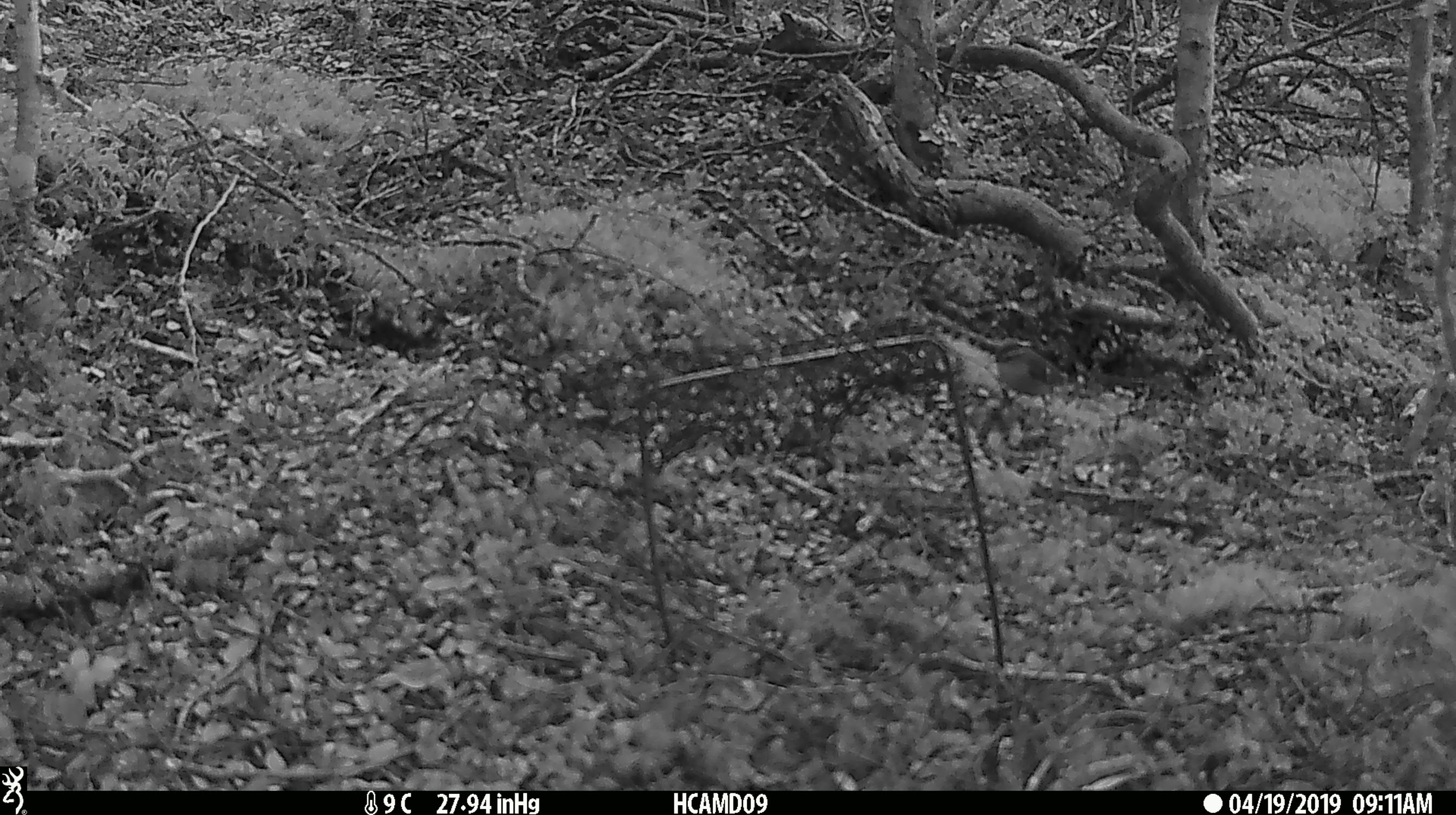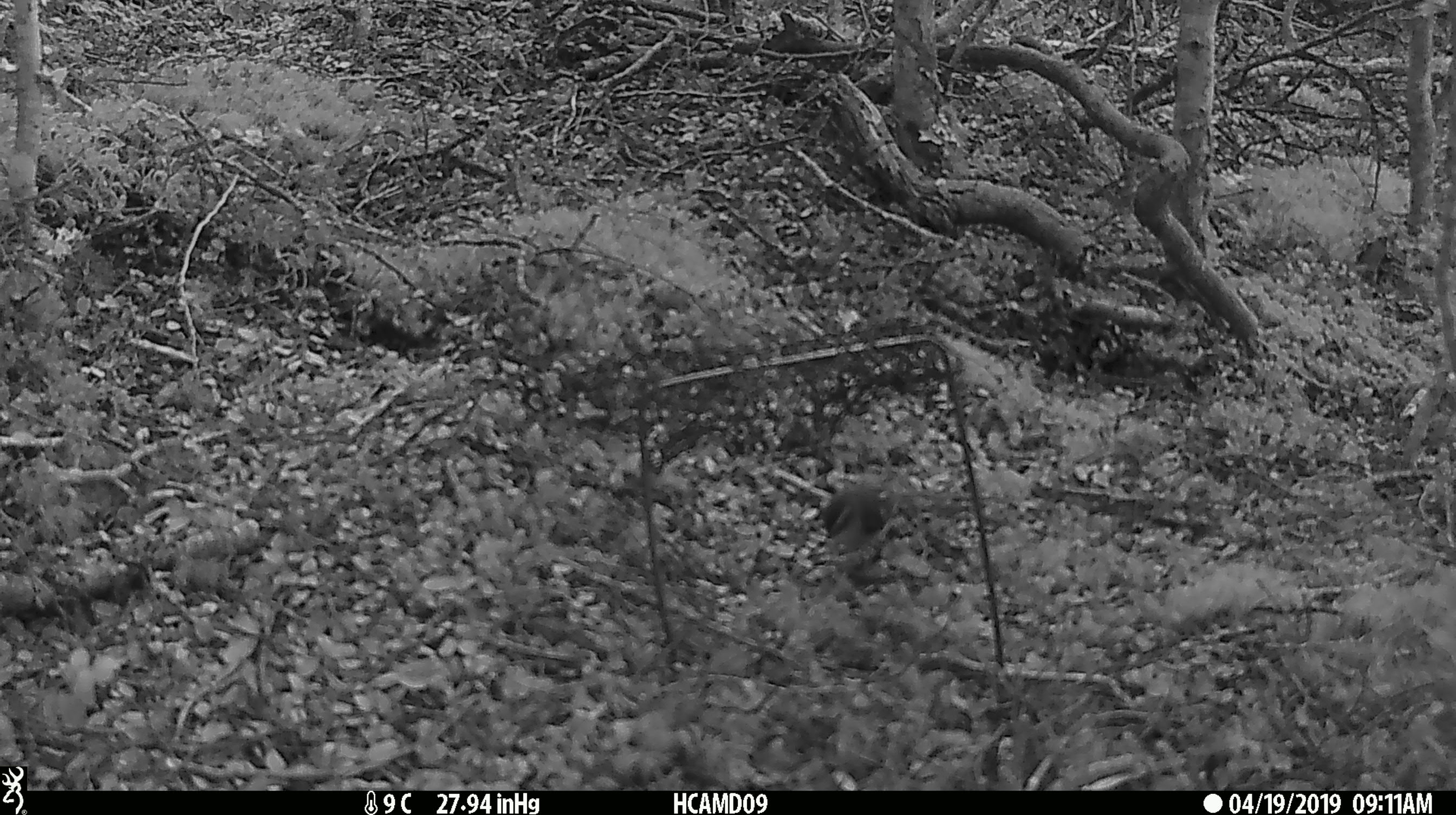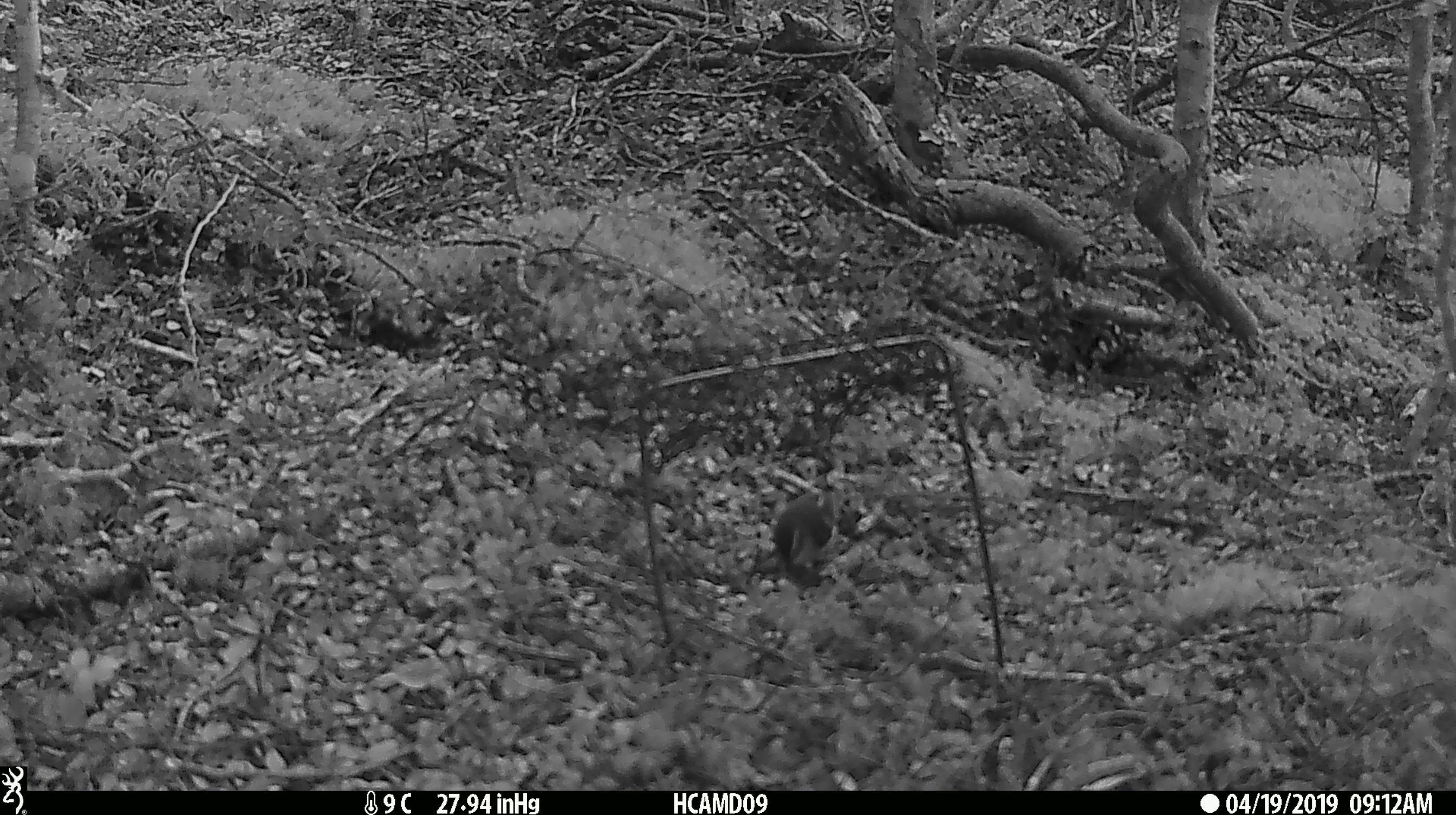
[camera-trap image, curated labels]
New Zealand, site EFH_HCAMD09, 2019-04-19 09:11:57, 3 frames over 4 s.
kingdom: Animalia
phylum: Chordata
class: Aves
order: Passeriformes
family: Acanthisittidae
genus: Acanthisitta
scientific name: Acanthisitta chloris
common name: rifleman